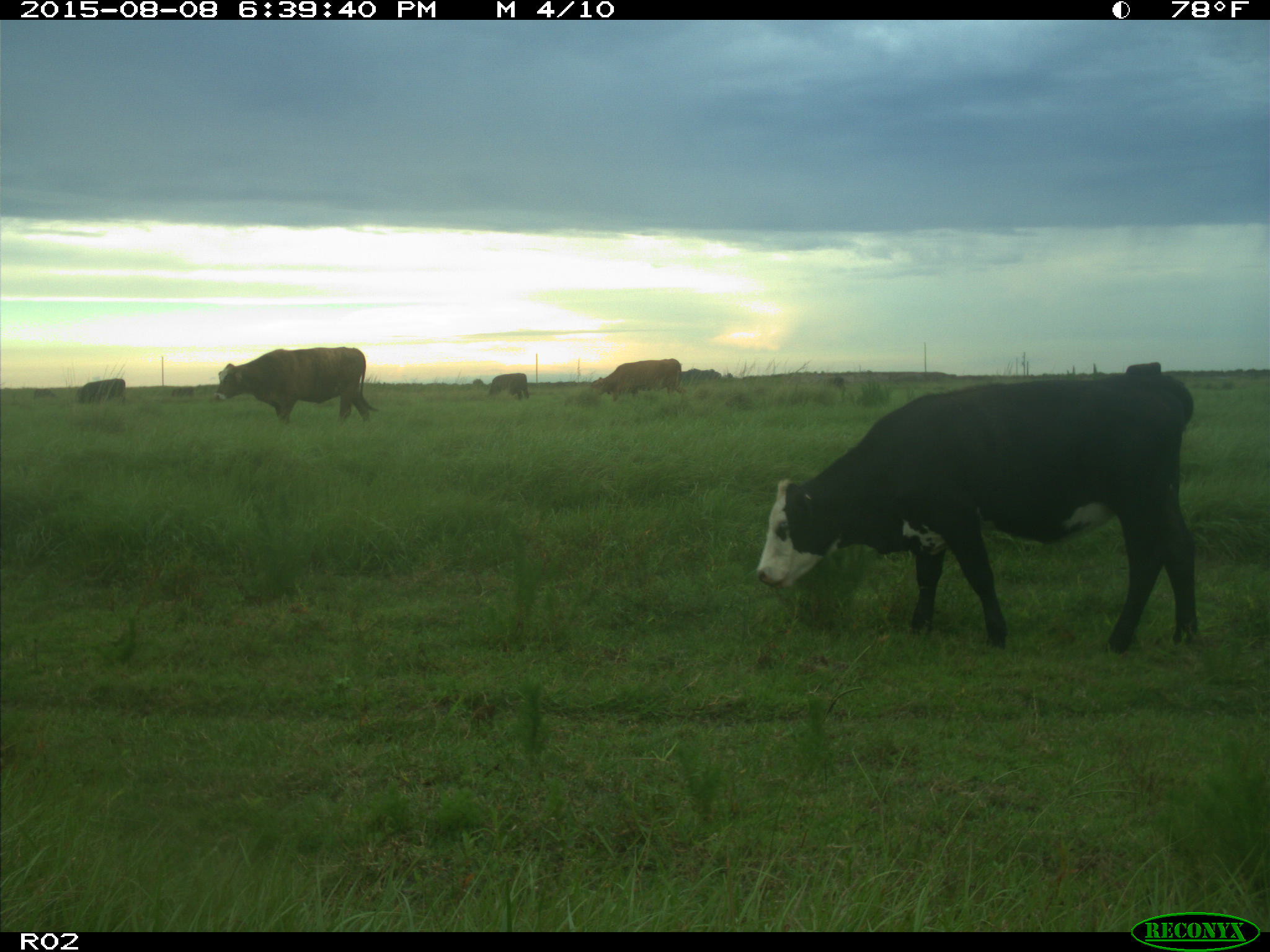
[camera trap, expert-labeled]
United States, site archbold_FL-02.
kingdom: Animalia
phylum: Chordata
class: Mammalia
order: Artiodactyla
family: Bovidae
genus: Bos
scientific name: Bos taurus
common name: domestic cow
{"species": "Bos taurus (domestic cow)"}